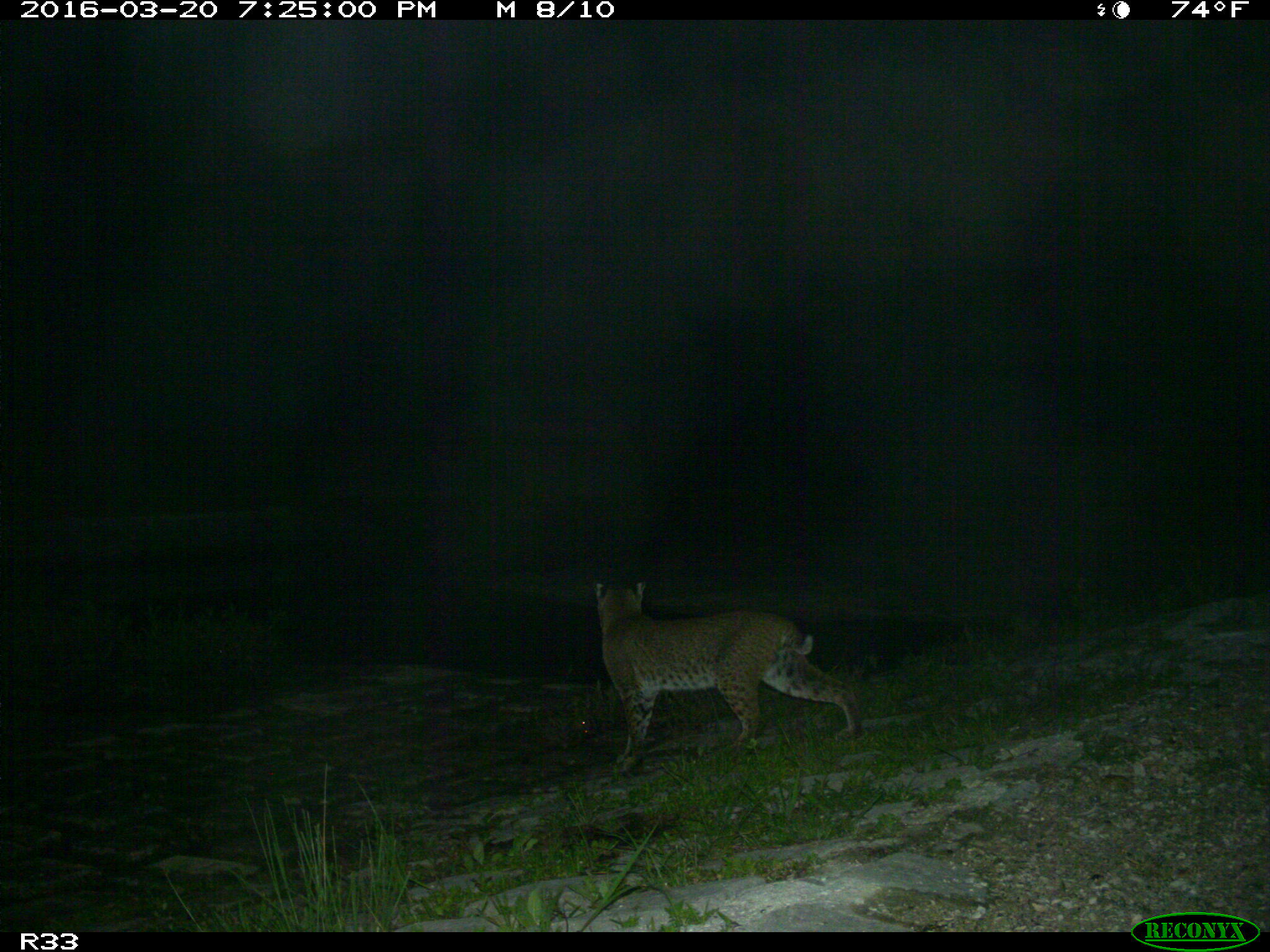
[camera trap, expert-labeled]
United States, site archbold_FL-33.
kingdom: Animalia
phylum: Chordata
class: Mammalia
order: Carnivora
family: Felidae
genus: Lynx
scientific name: Lynx rufus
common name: bobcat